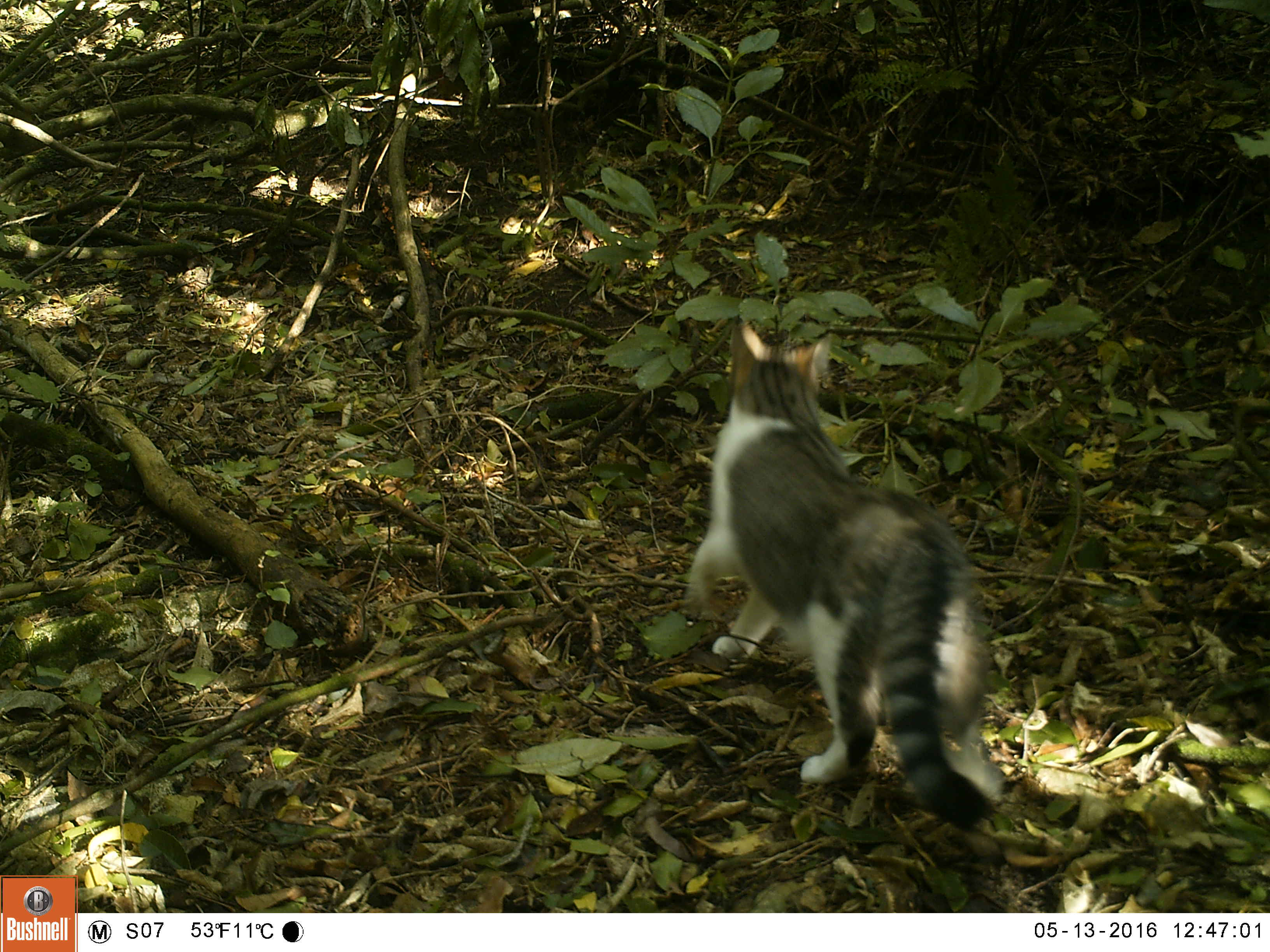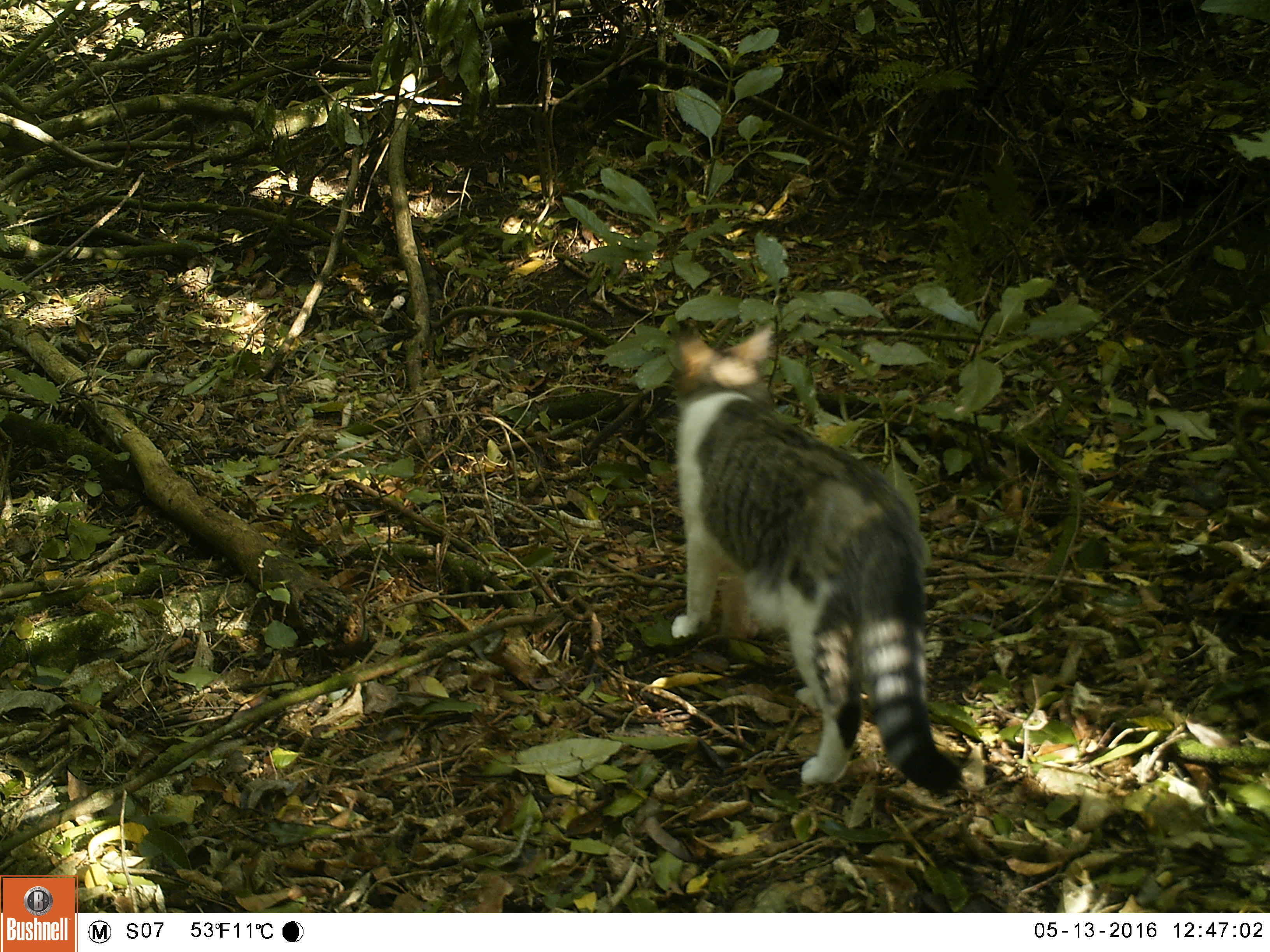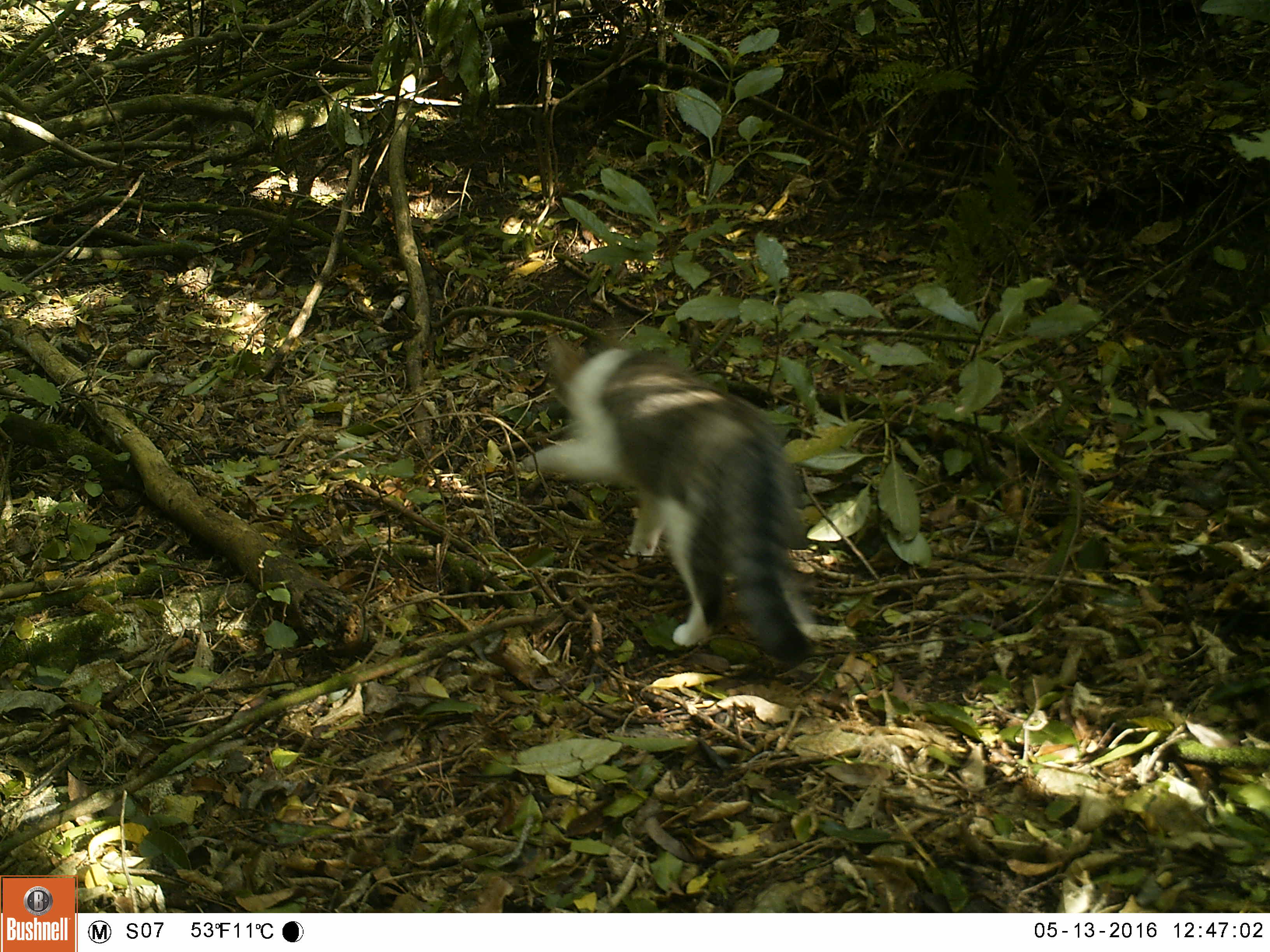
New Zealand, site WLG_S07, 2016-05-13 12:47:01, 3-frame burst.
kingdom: Animalia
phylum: Chordata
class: Mammalia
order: Carnivora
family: Felidae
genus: Felis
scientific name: Felis catus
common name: domestic cat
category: cat